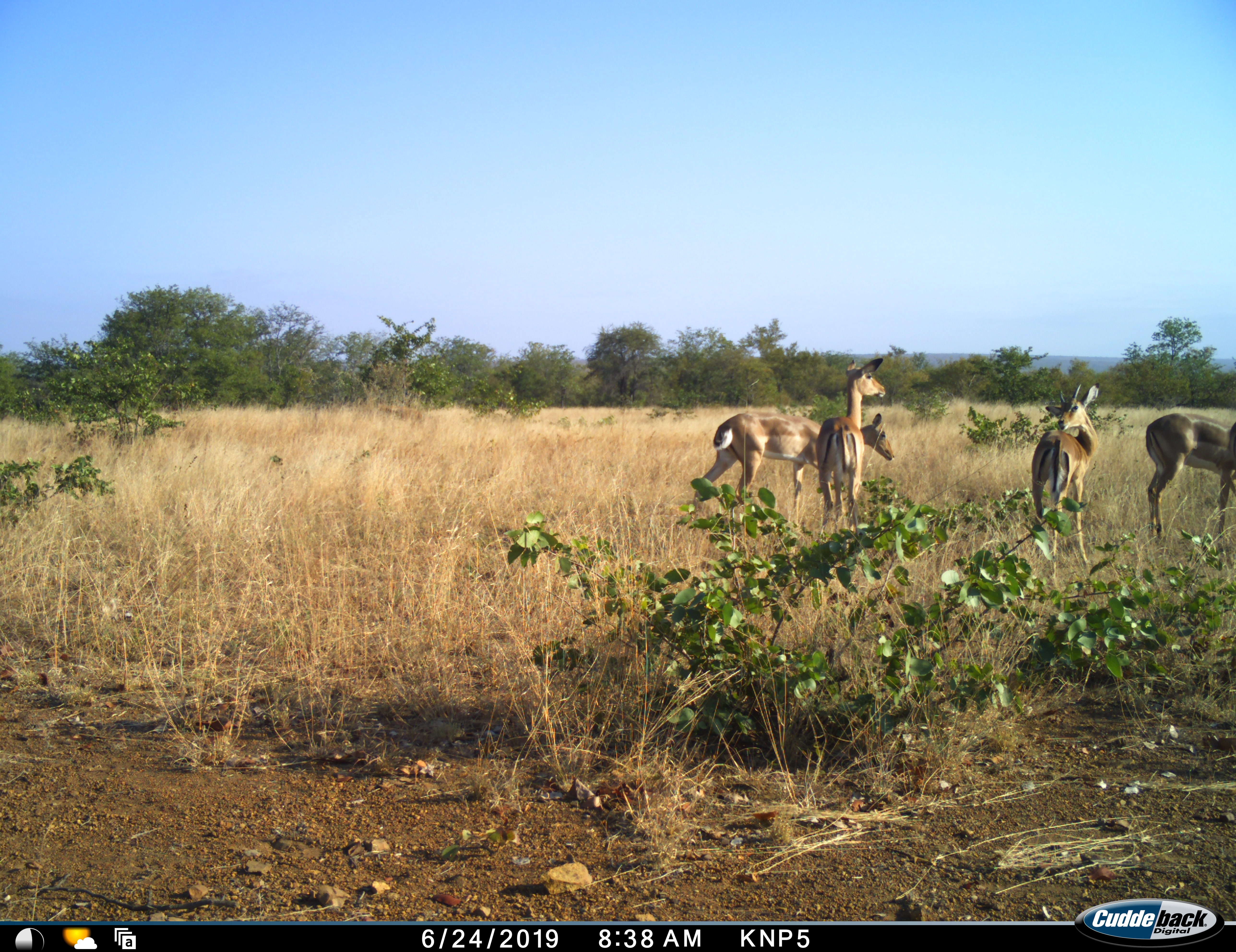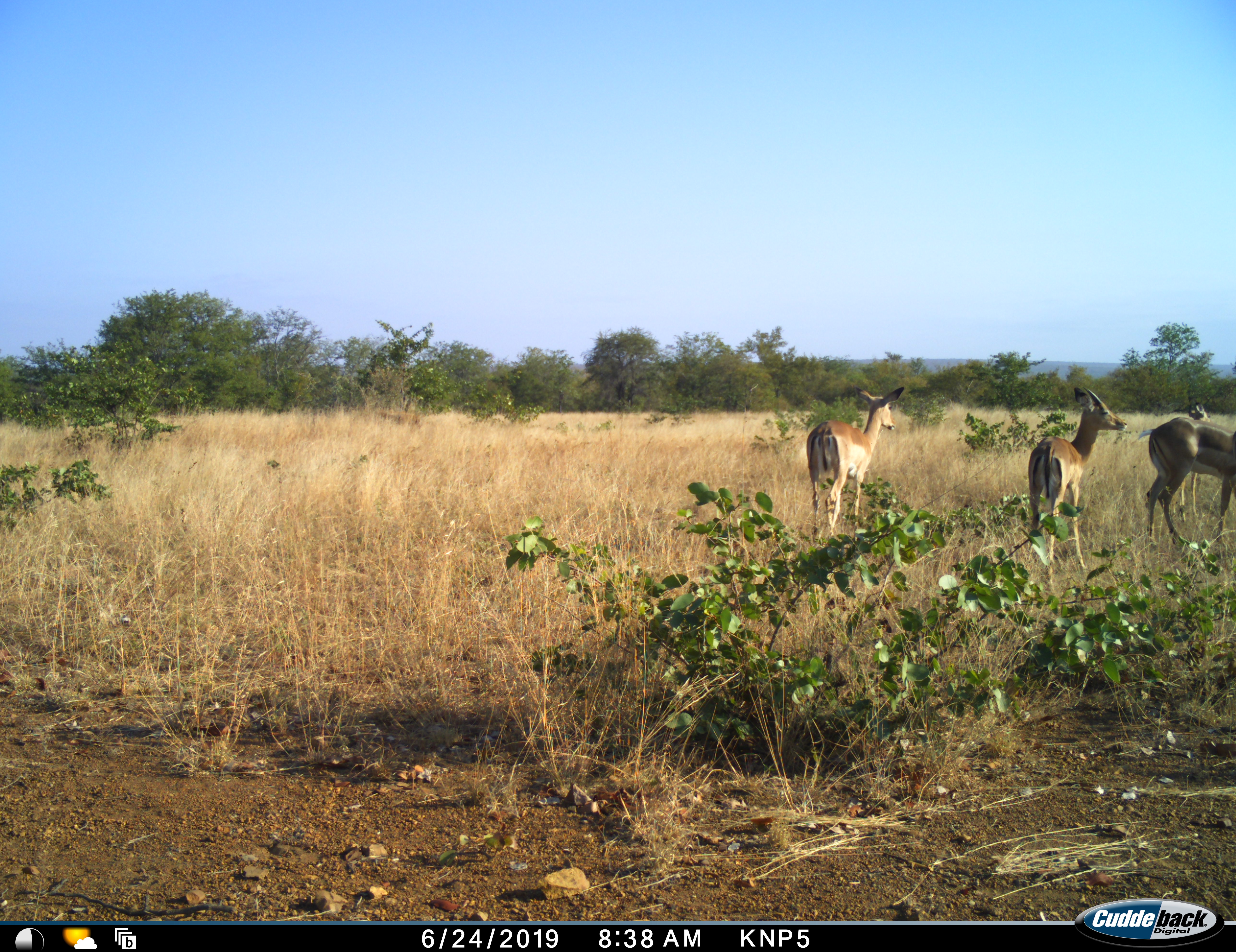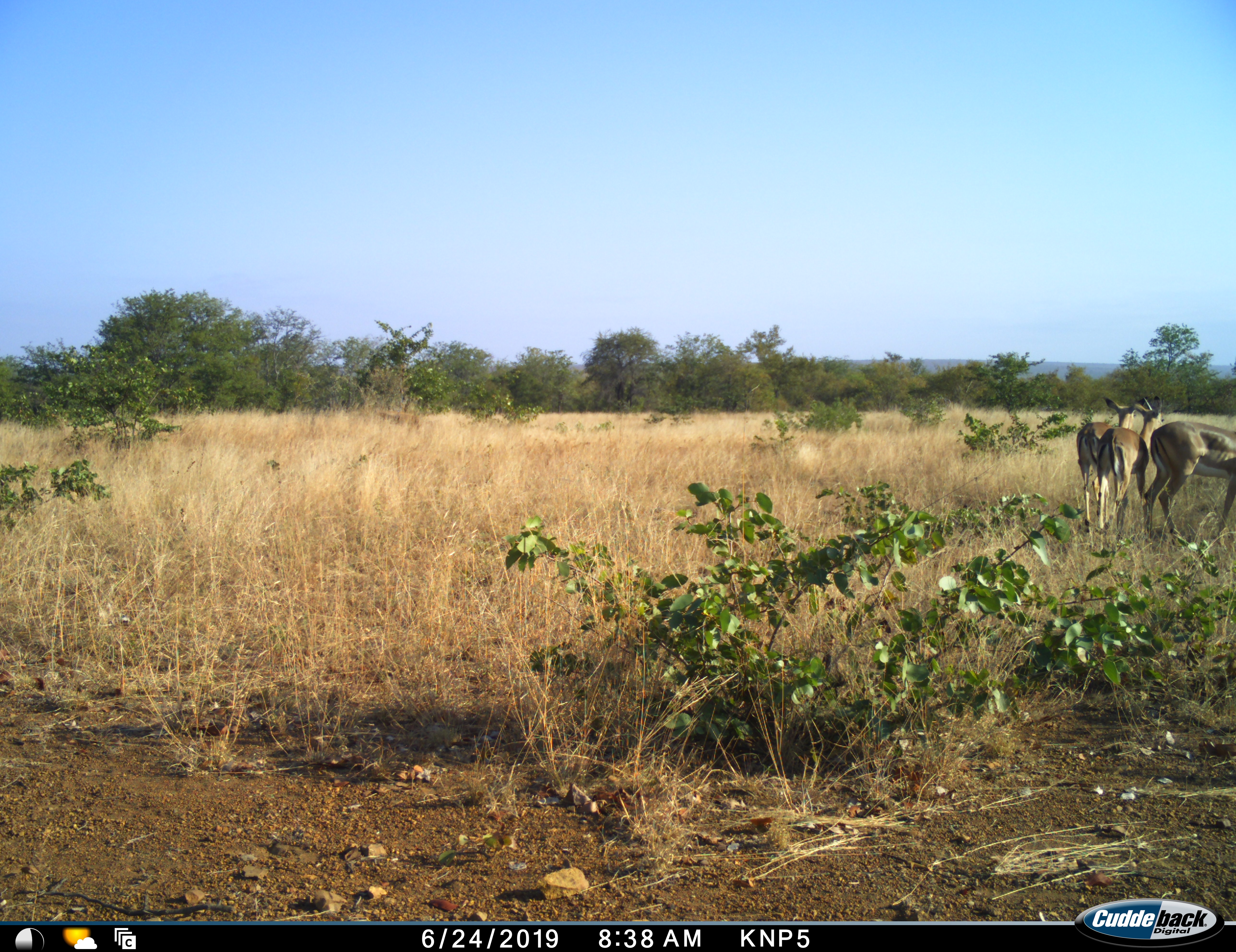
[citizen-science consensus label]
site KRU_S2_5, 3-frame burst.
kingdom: Animalia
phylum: Chordata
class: Mammalia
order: Artiodactyla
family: Bovidae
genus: Aepyceros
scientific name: Aepyceros melampus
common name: impala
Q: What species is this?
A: Impala (Aepyceros melampus).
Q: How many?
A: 4.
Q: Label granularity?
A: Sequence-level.